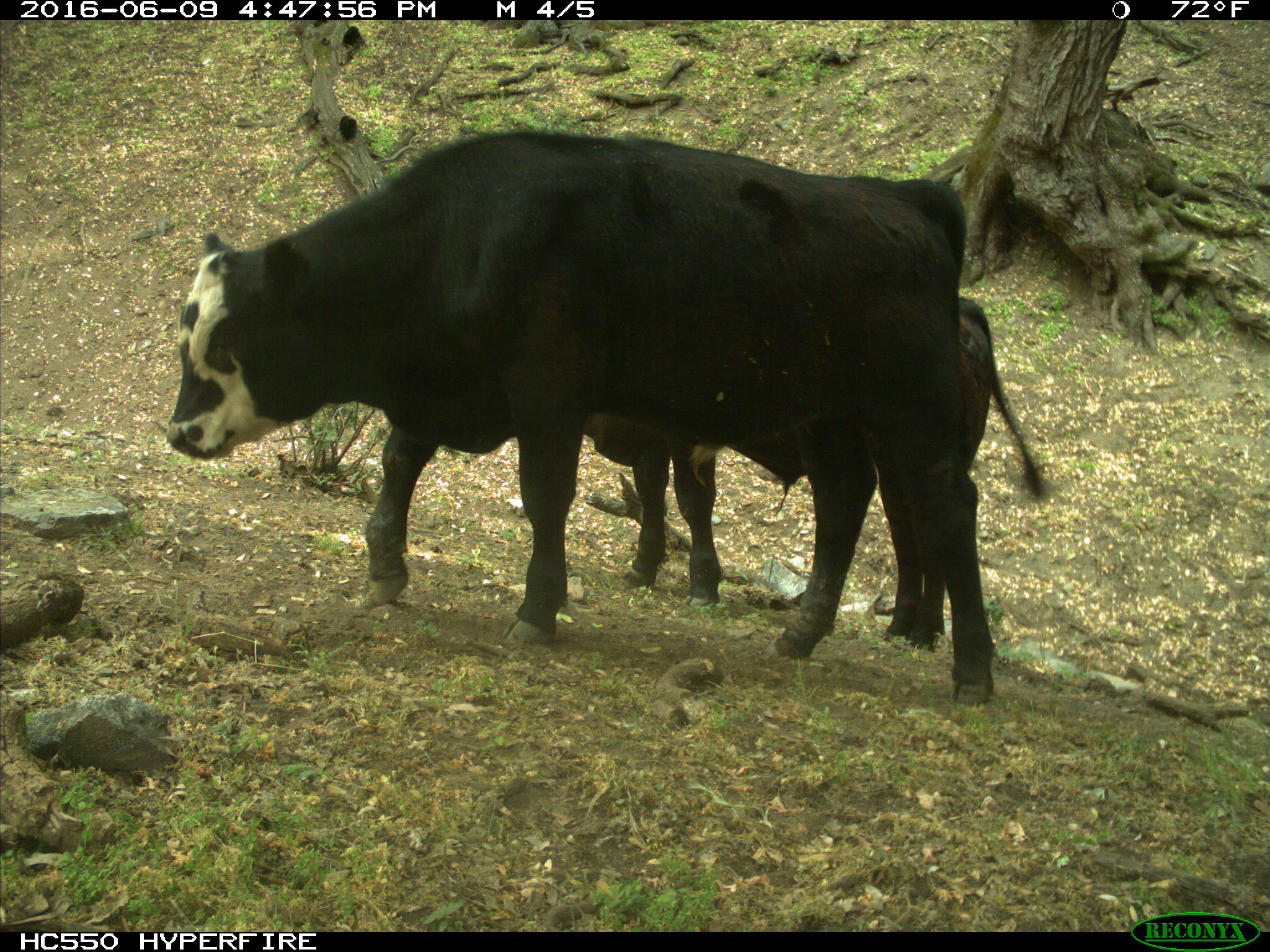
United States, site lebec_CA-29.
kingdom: Animalia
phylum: Chordata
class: Mammalia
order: Artiodactyla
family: Bovidae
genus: Bos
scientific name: Bos taurus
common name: domestic cow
Bos taurus (domestic cow).